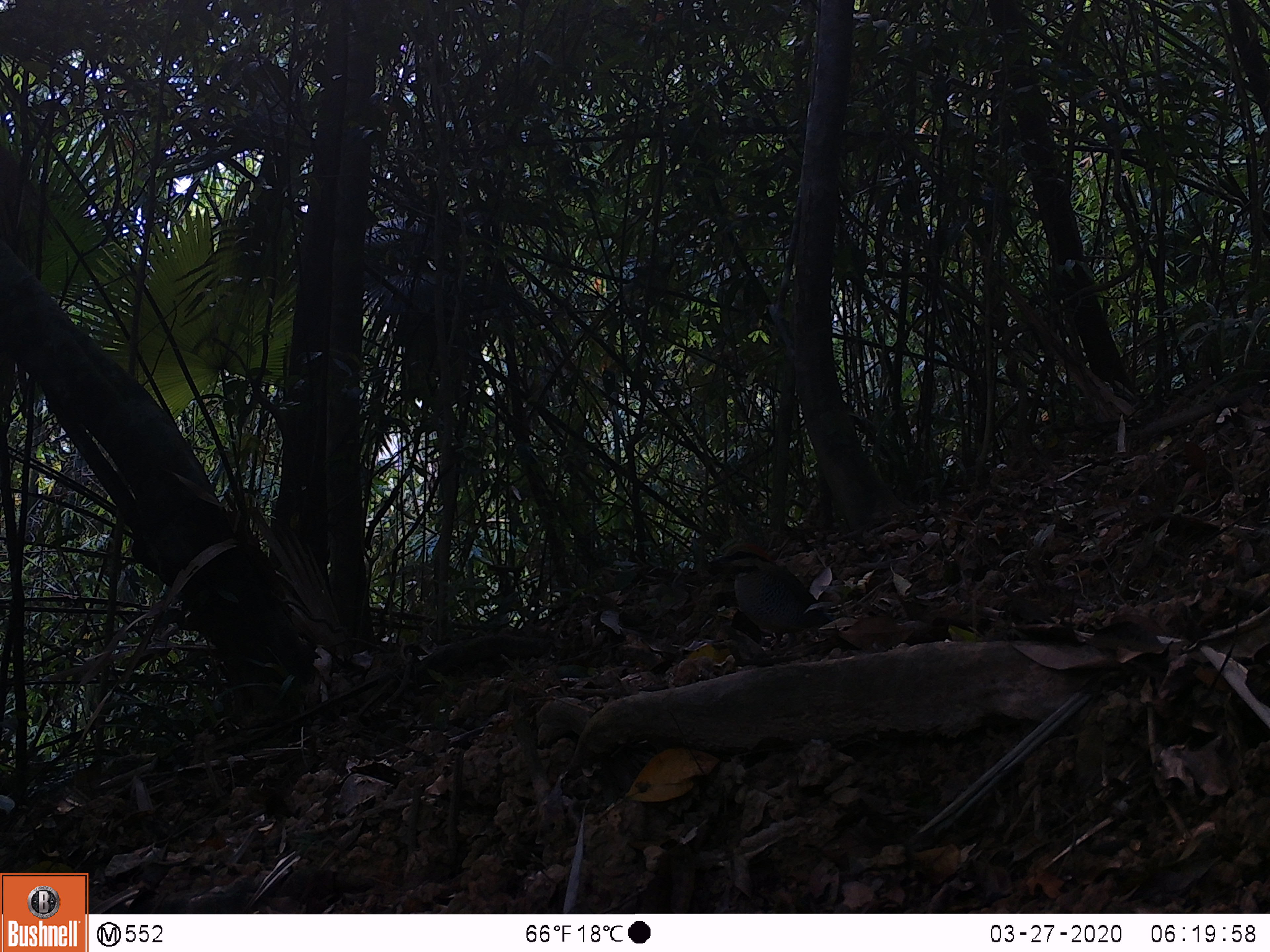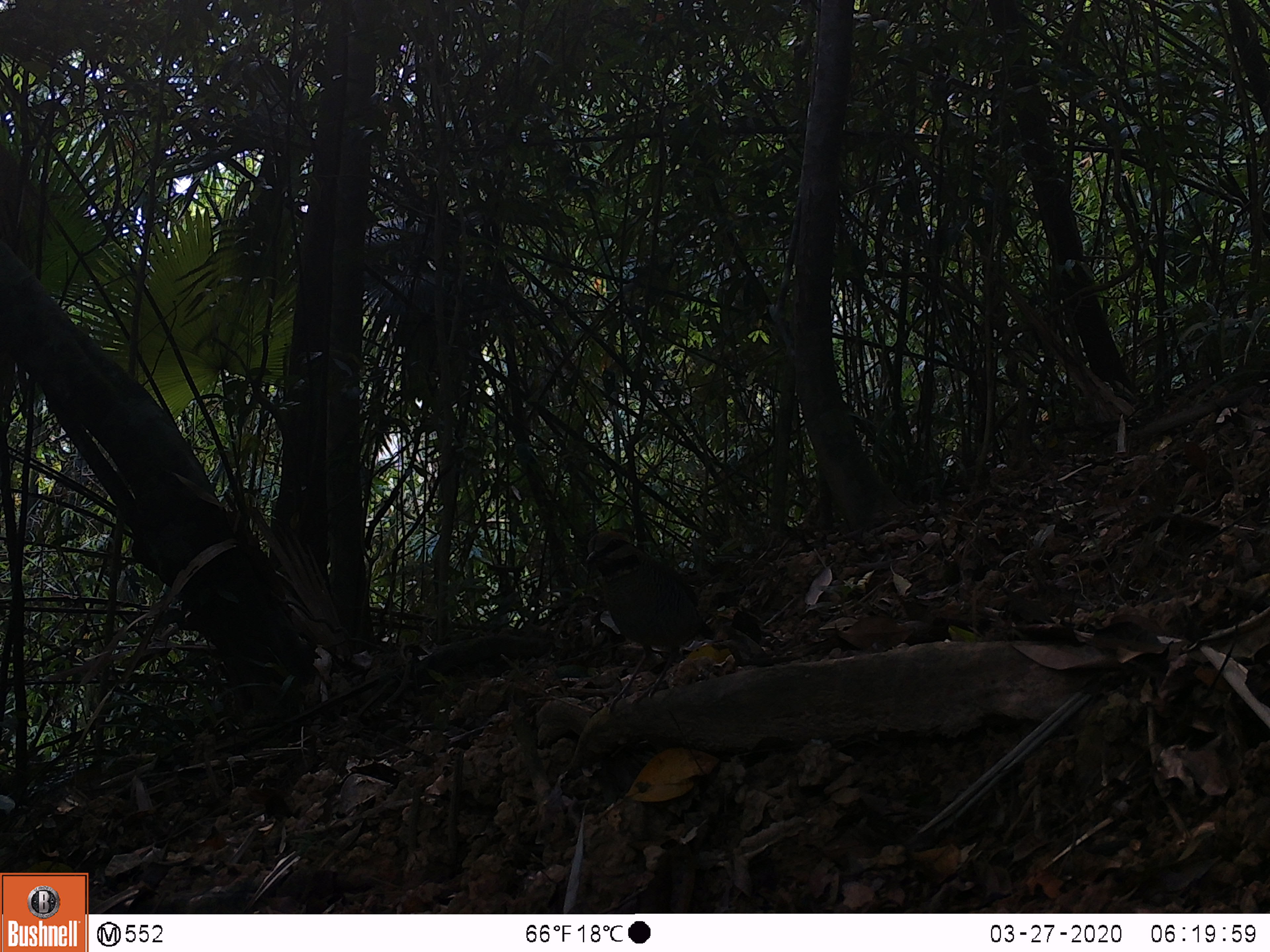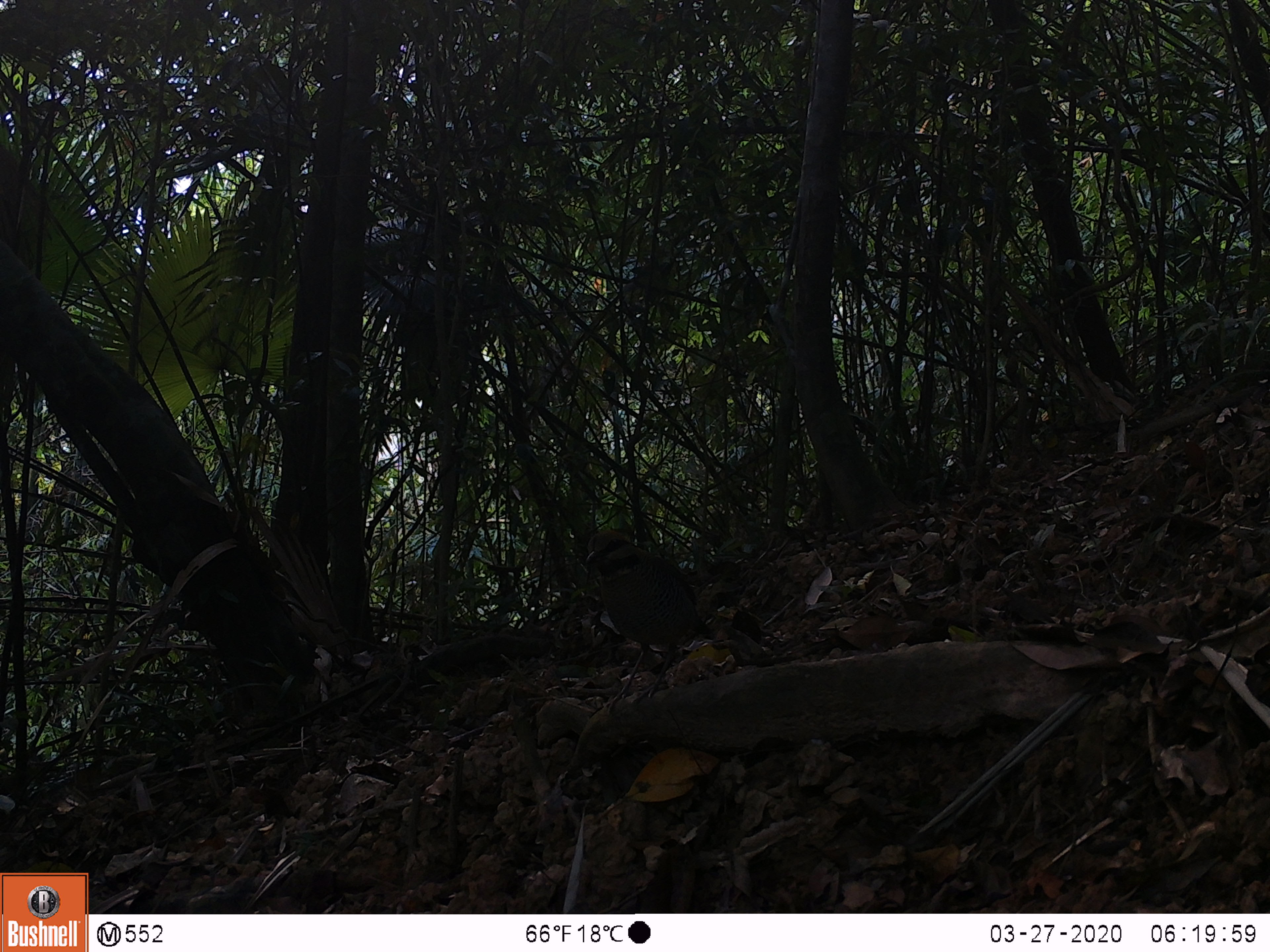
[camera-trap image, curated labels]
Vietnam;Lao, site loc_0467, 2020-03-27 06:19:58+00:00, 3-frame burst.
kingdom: Animalia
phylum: Chordata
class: Aves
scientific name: Aves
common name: bird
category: unidentified bird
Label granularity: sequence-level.